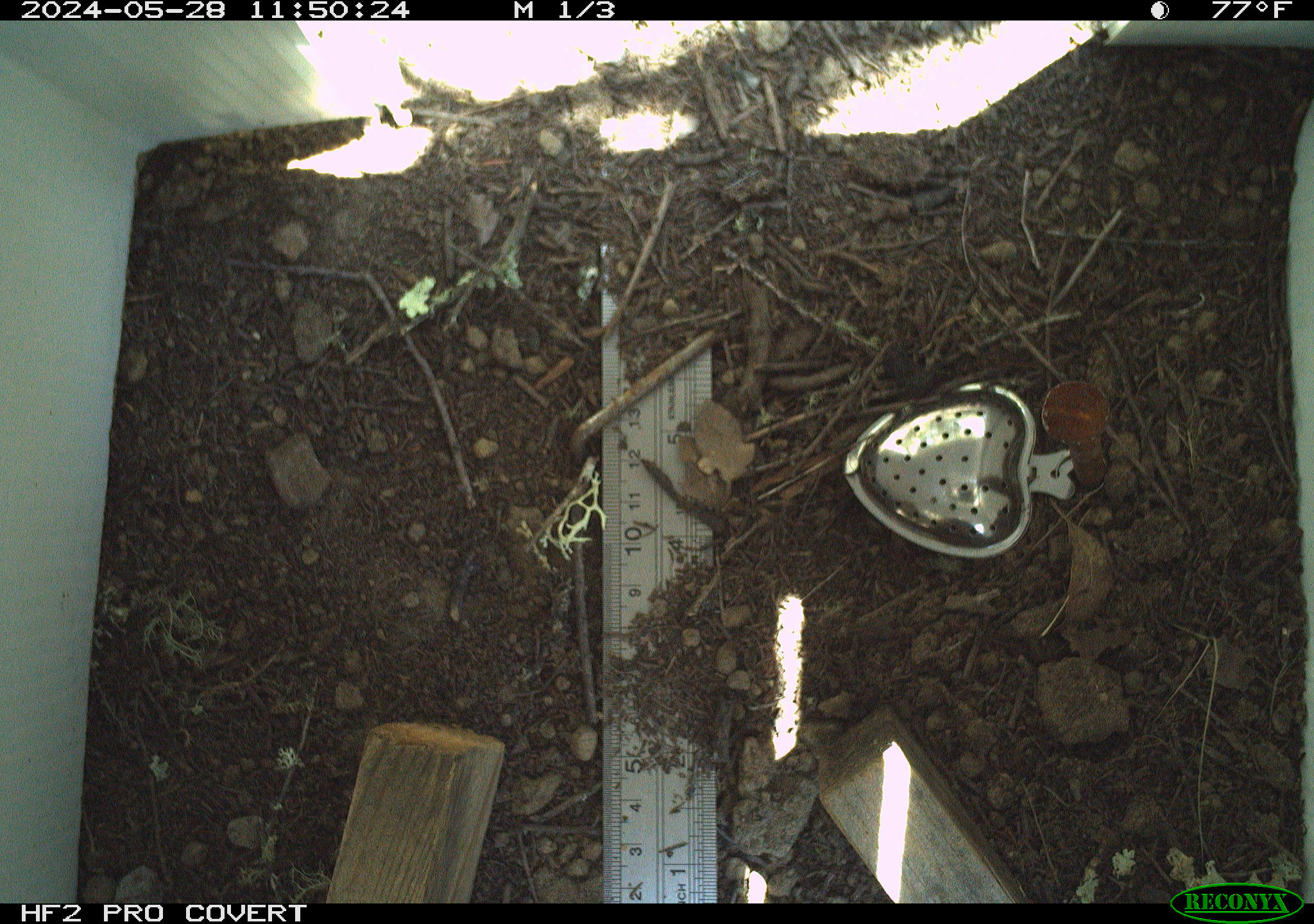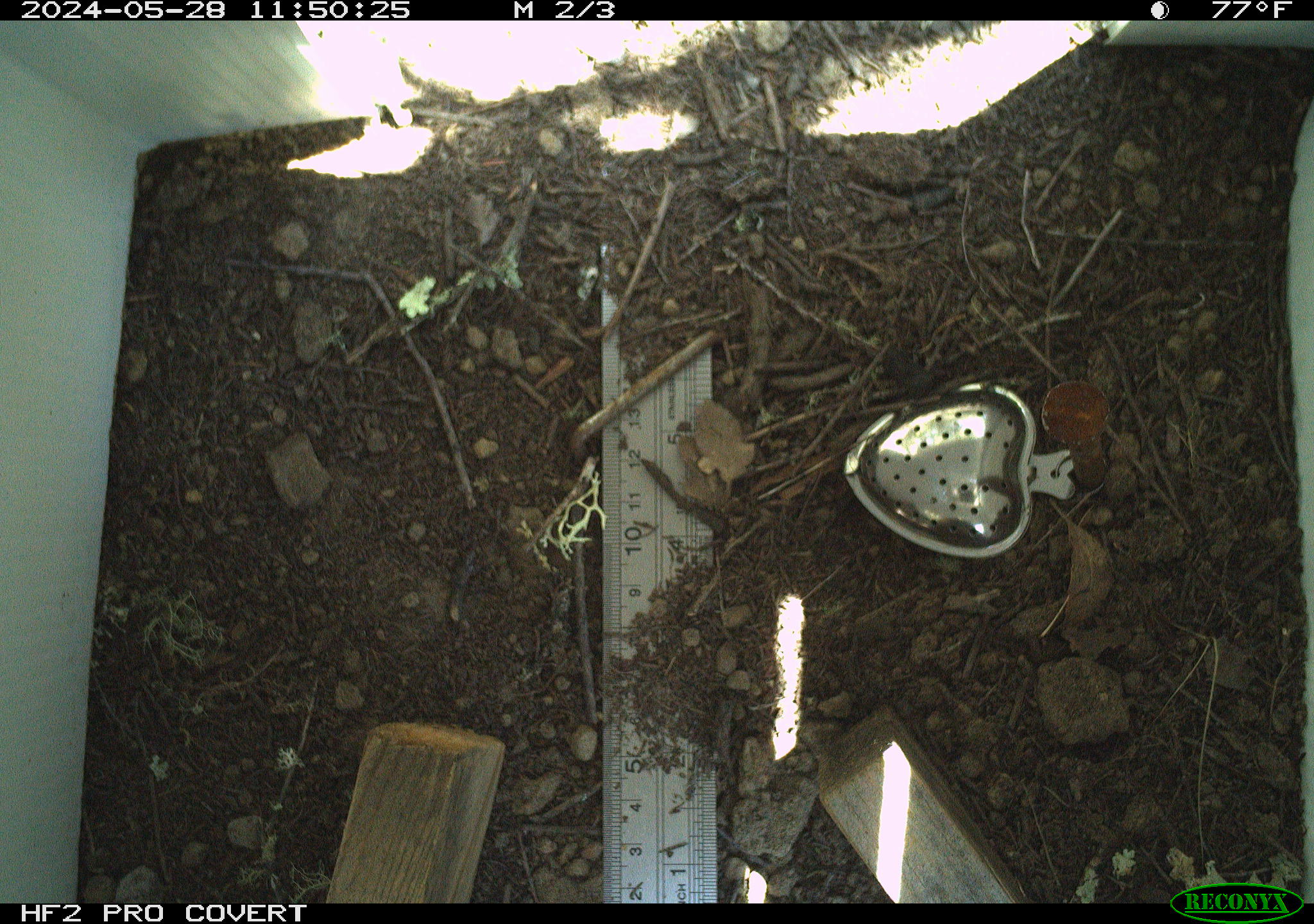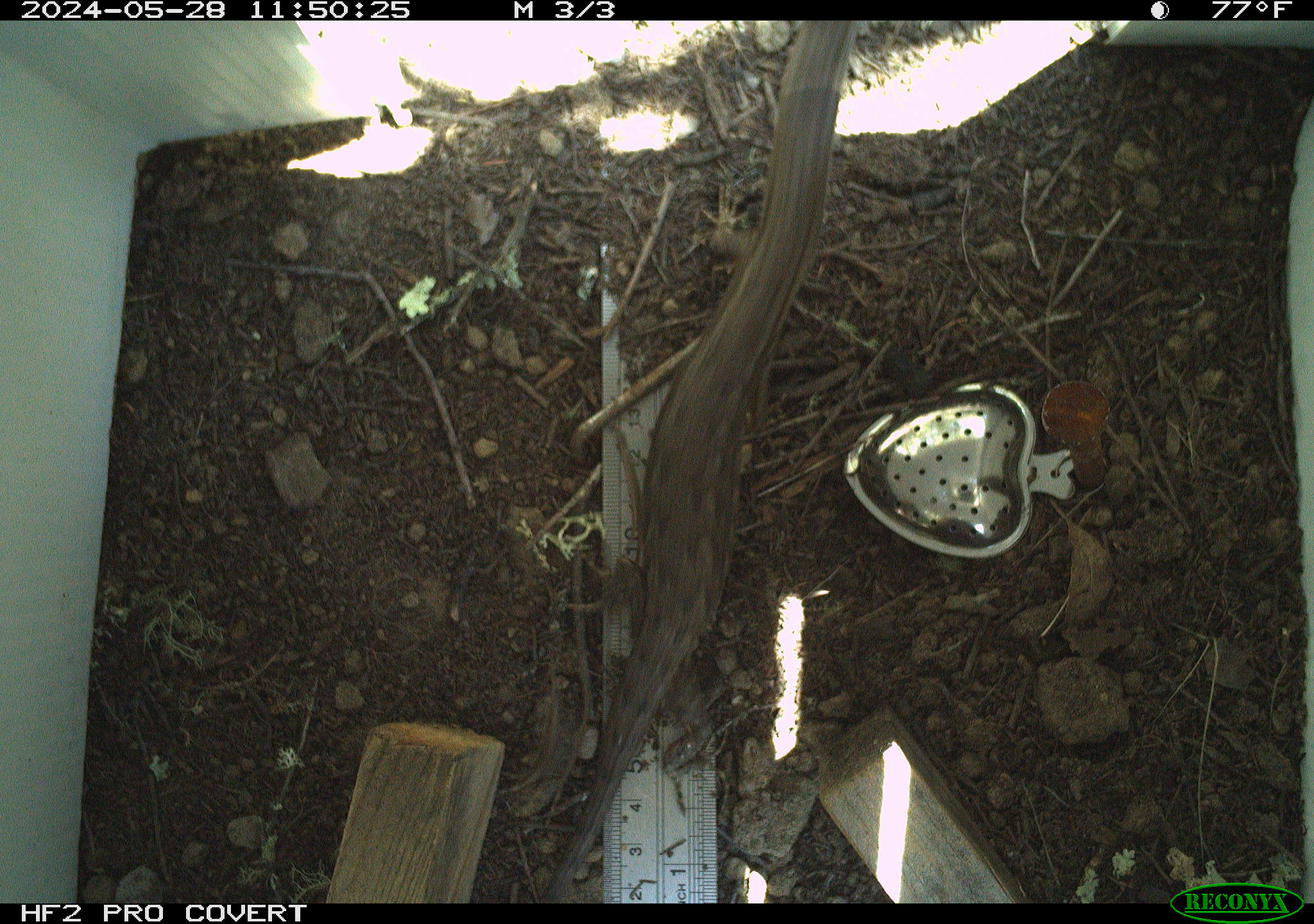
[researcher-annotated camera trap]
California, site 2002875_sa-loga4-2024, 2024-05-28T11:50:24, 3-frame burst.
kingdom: Animalia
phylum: Chordata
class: Reptilia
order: Squamata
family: Phrynosomatidae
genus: Sceloporus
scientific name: Sceloporus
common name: spiny lizards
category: sceloporus species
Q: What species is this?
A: Sceloporus species (spiny lizards) (Sceloporus).